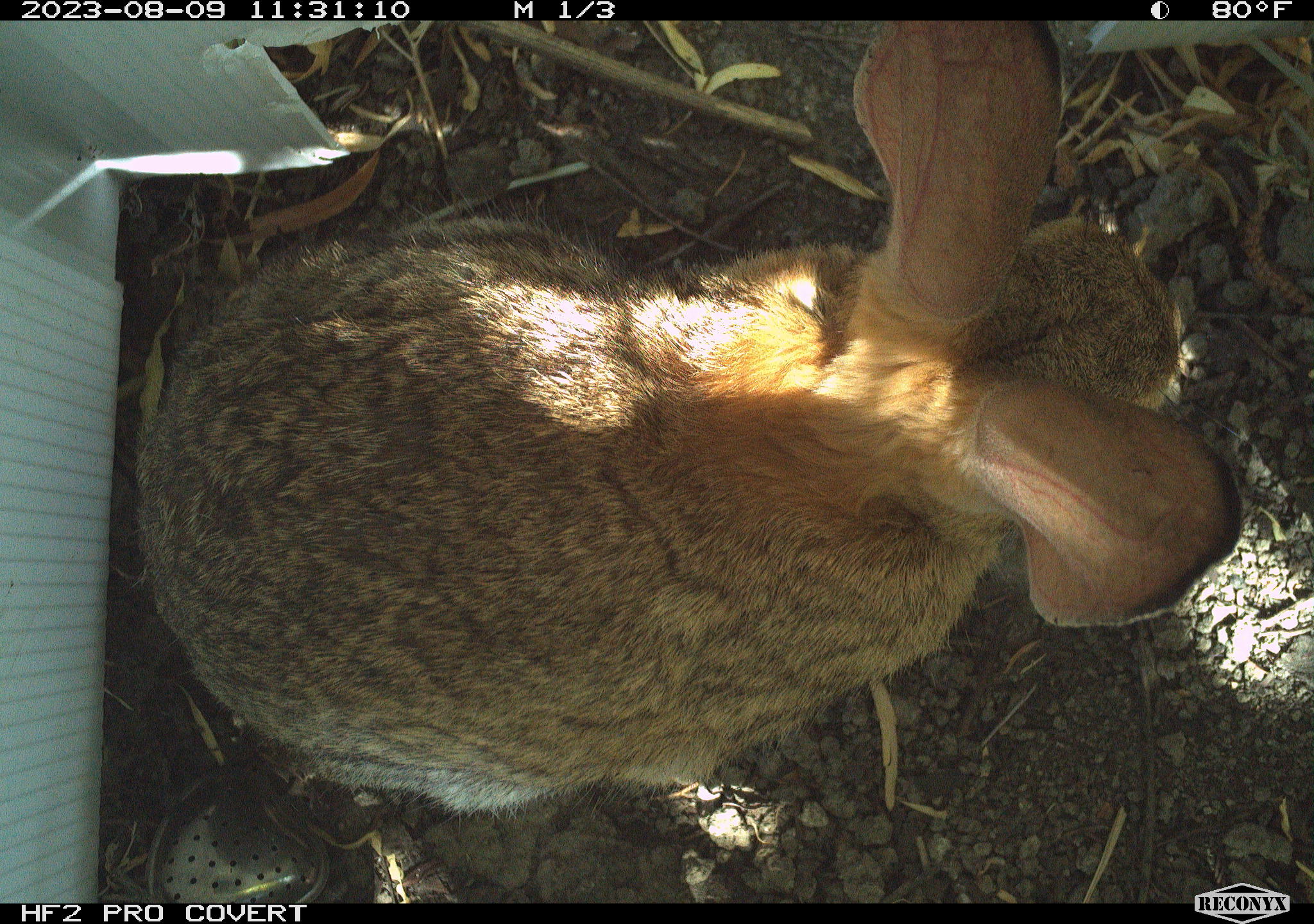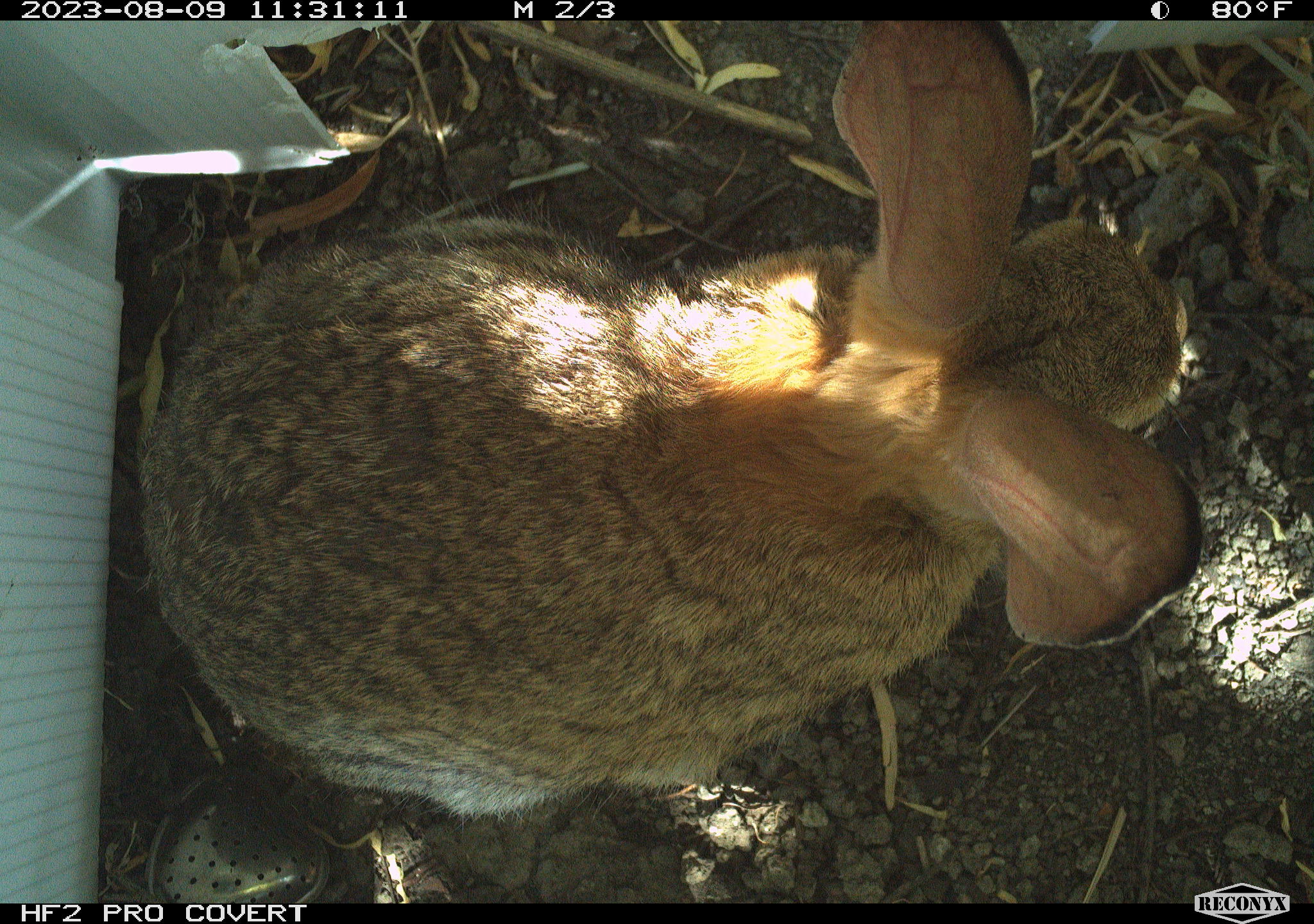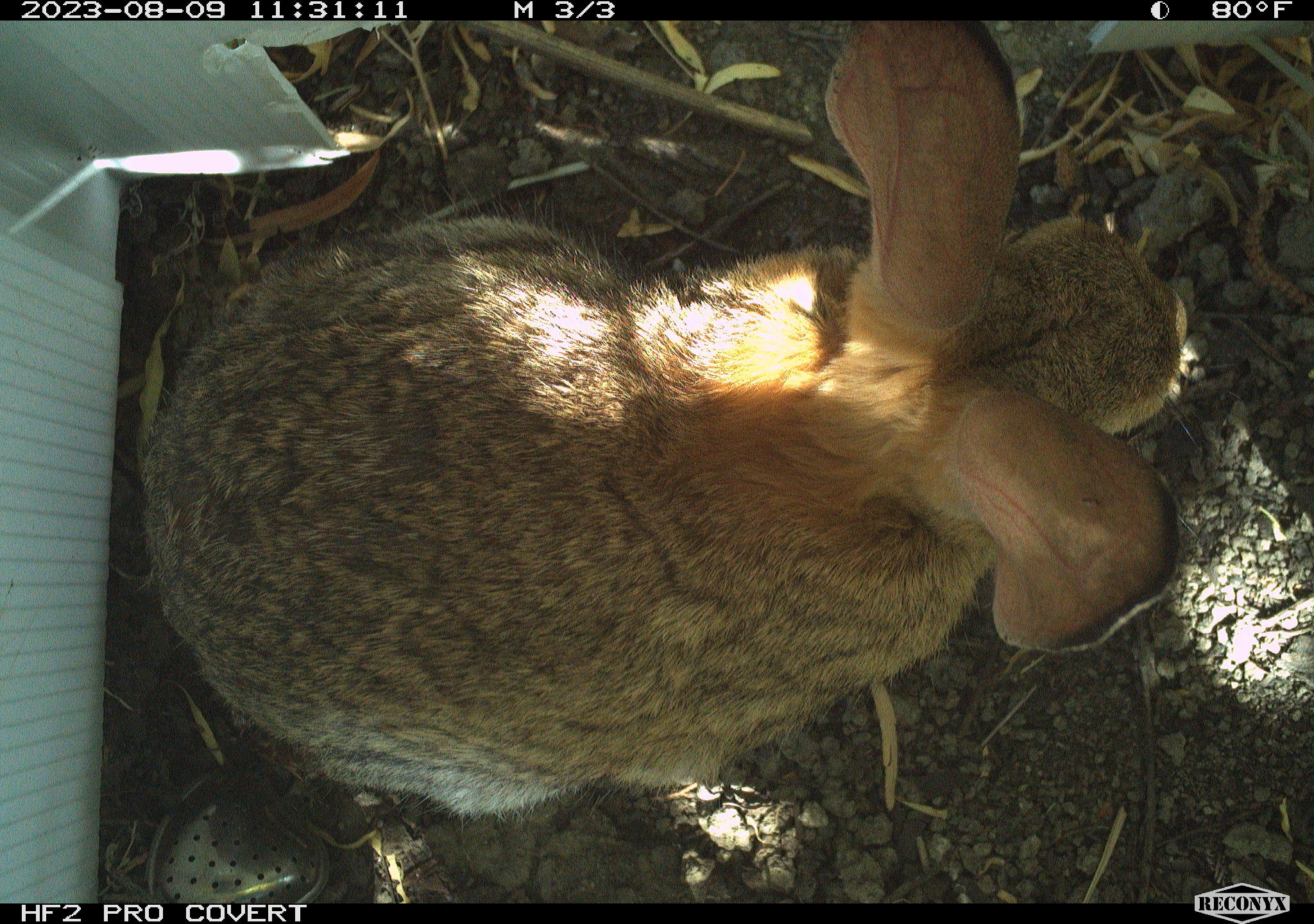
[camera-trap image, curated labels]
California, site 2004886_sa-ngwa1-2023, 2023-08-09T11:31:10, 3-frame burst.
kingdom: Animalia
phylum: Chordata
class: Mammalia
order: Lagomorpha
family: Leporidae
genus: Sylvilagus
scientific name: Sylvilagus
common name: cottontail rabbits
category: sylvilagus species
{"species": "sylvilagus species (cottontail rabbits) (Sylvilagus)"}